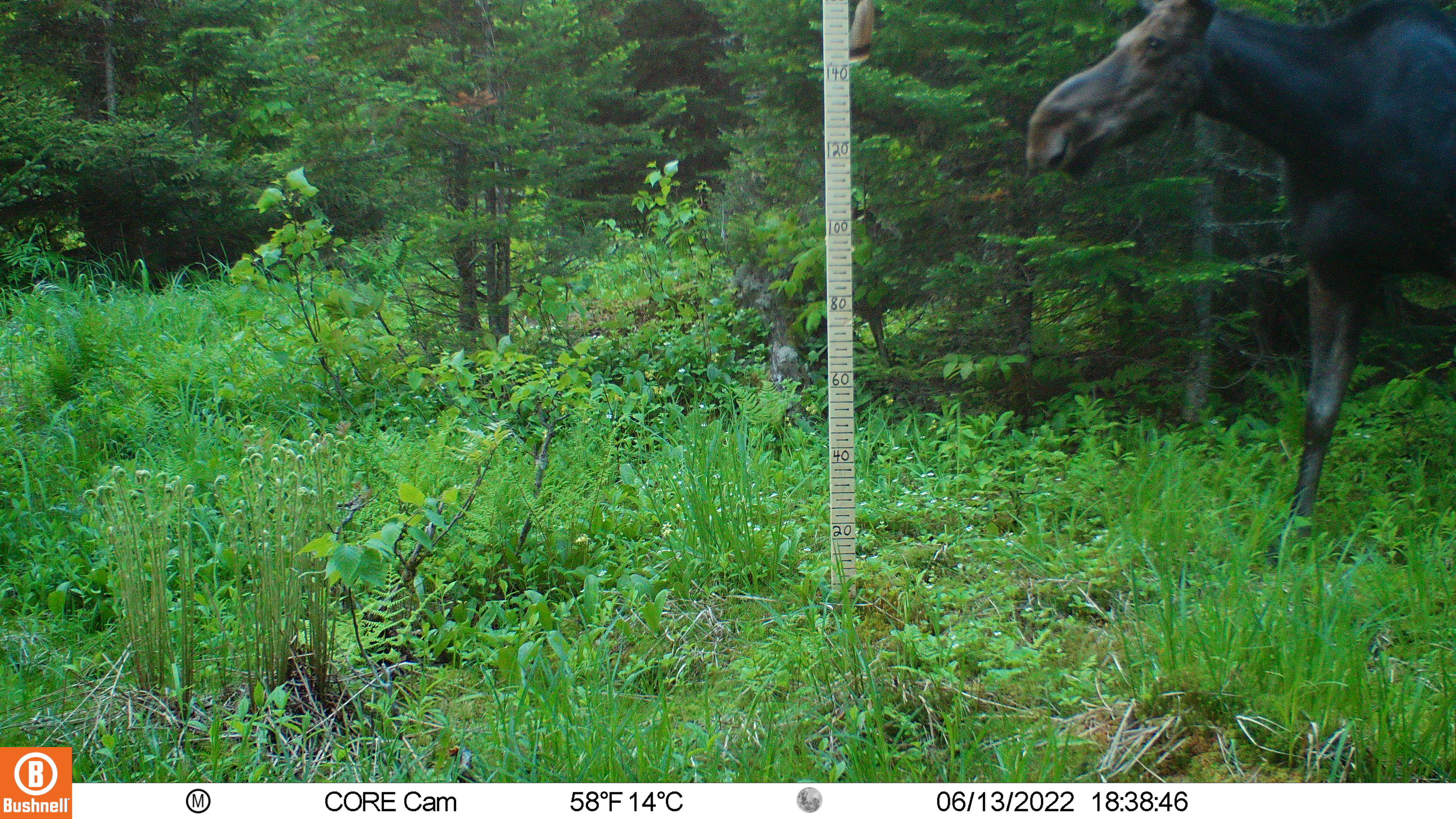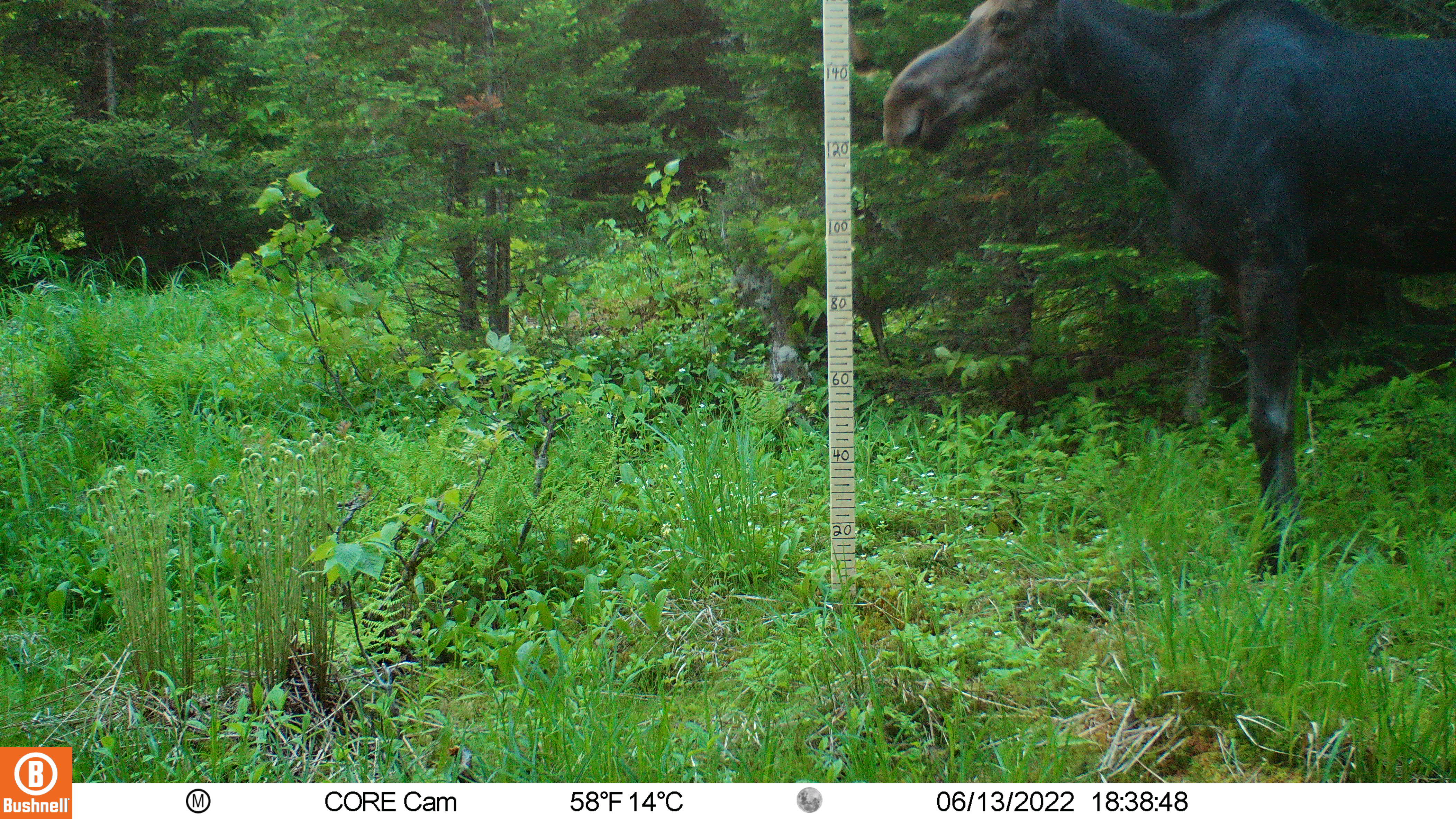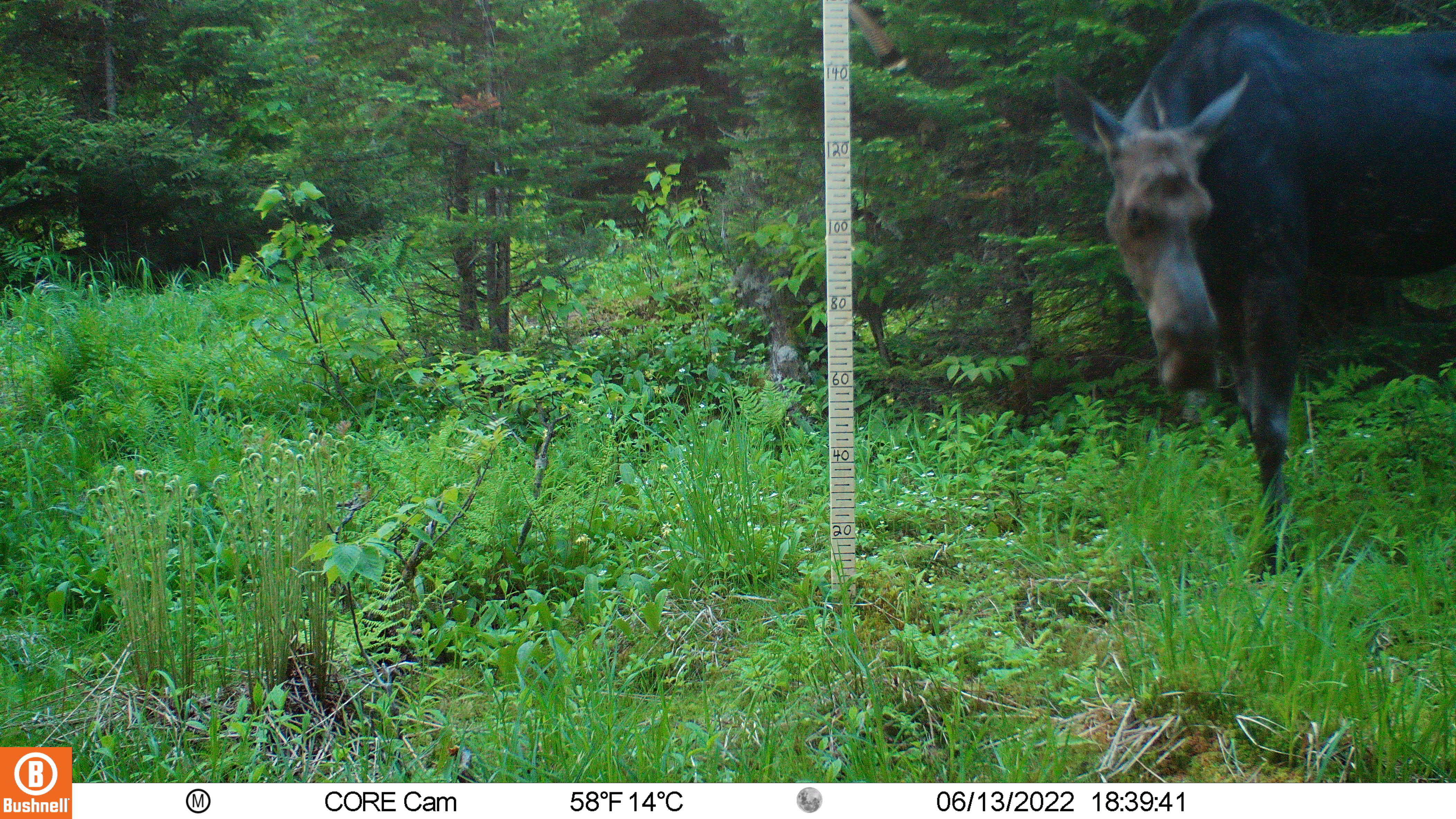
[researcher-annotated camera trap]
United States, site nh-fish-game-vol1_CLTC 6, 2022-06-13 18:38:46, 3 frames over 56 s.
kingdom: Animalia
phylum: Chordata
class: Mammalia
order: Artiodactyla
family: Cervidae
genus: Alces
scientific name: Alces alces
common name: moose